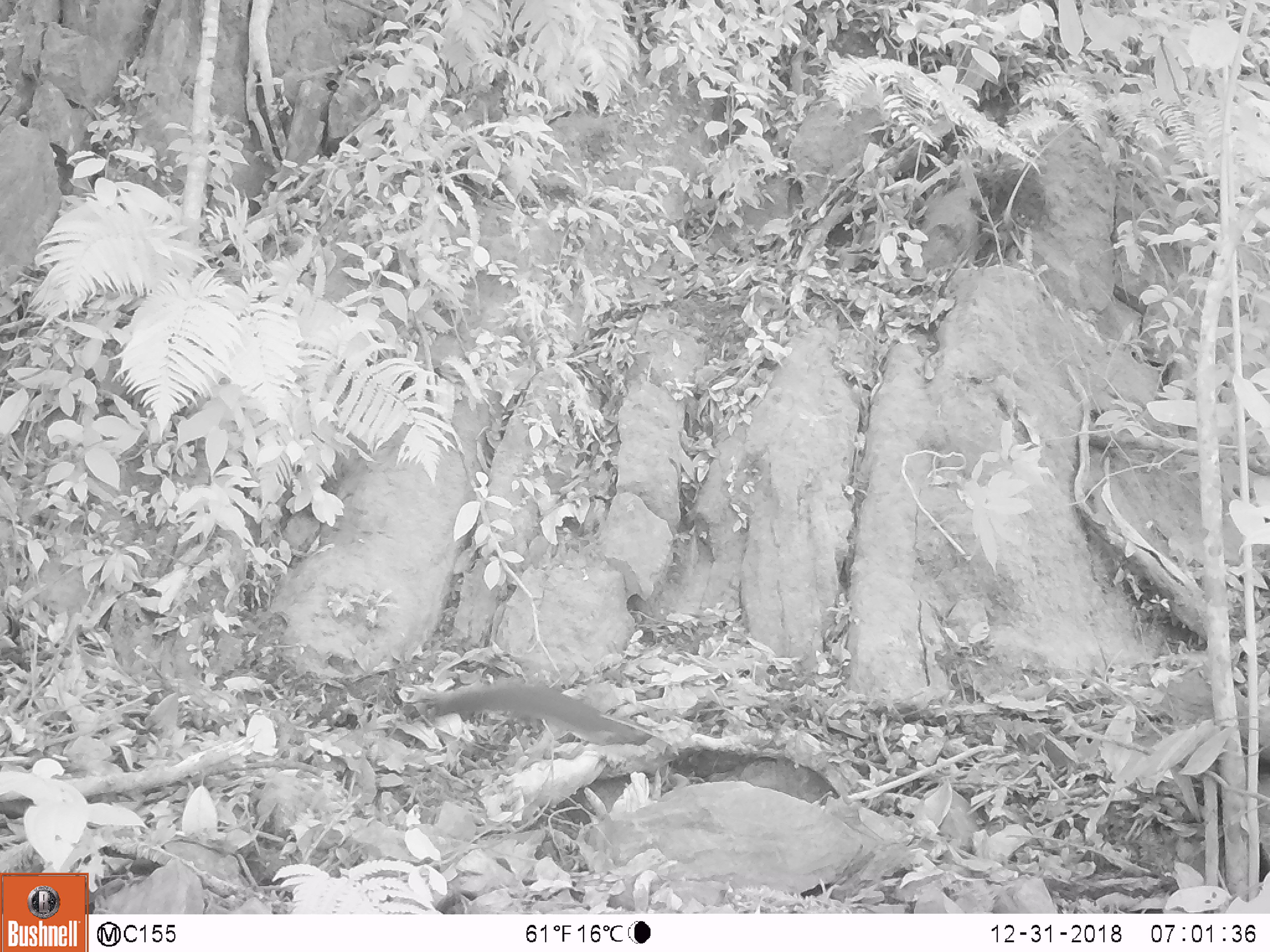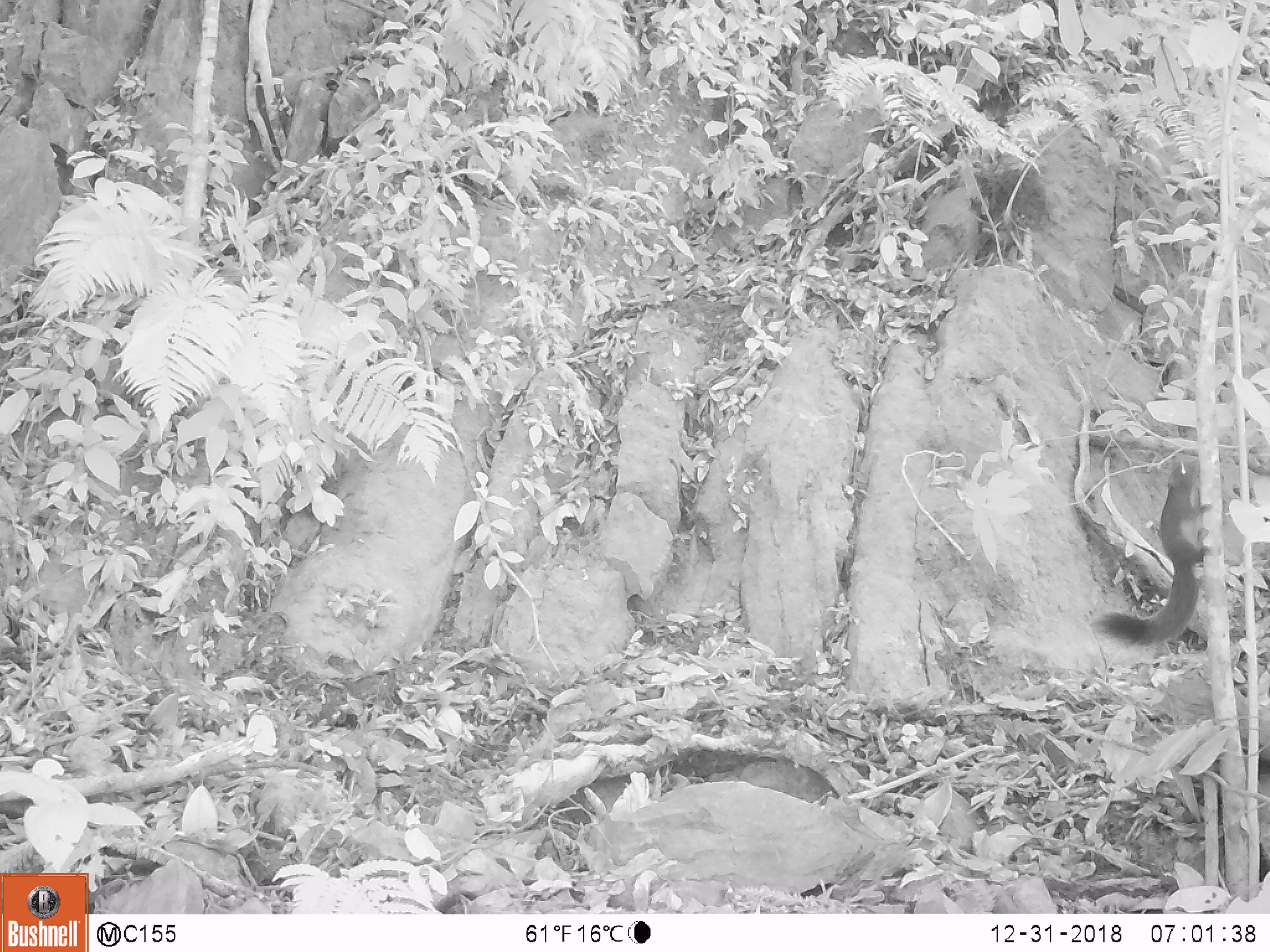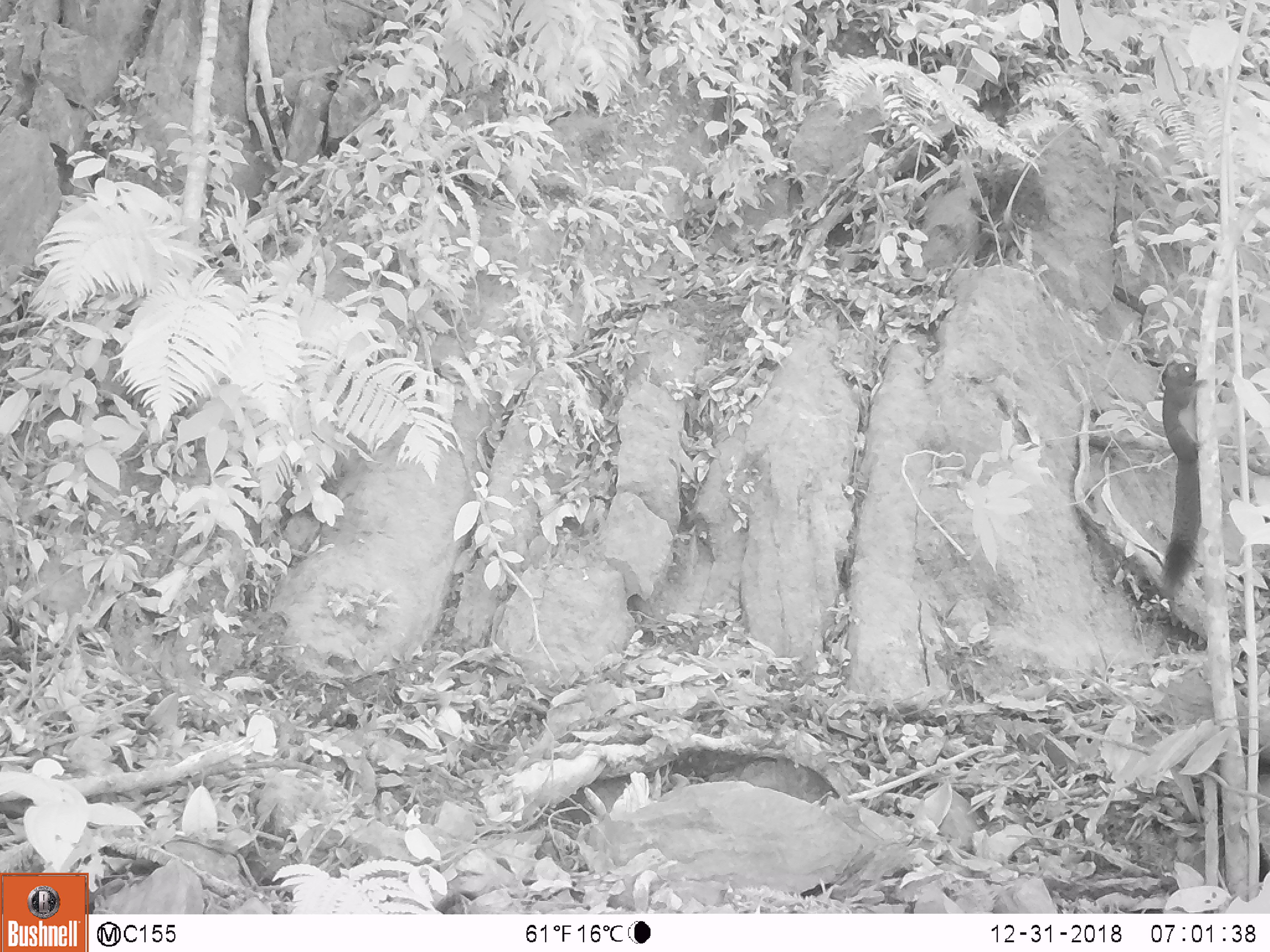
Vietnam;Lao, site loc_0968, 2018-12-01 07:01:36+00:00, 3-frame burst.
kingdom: Animalia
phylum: Chordata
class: Mammalia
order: Rodentia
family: Sciuridae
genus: Sciurus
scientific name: Sciurus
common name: squirrel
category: unidentified squirrel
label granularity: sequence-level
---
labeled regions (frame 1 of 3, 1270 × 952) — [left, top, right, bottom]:
unidentified squirrel: [420, 680, 651, 746]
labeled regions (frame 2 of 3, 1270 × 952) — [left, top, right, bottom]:
unidentified squirrel: [1089, 458, 1221, 647]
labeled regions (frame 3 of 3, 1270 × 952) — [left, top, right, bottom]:
unidentified squirrel: [1154, 359, 1206, 599]